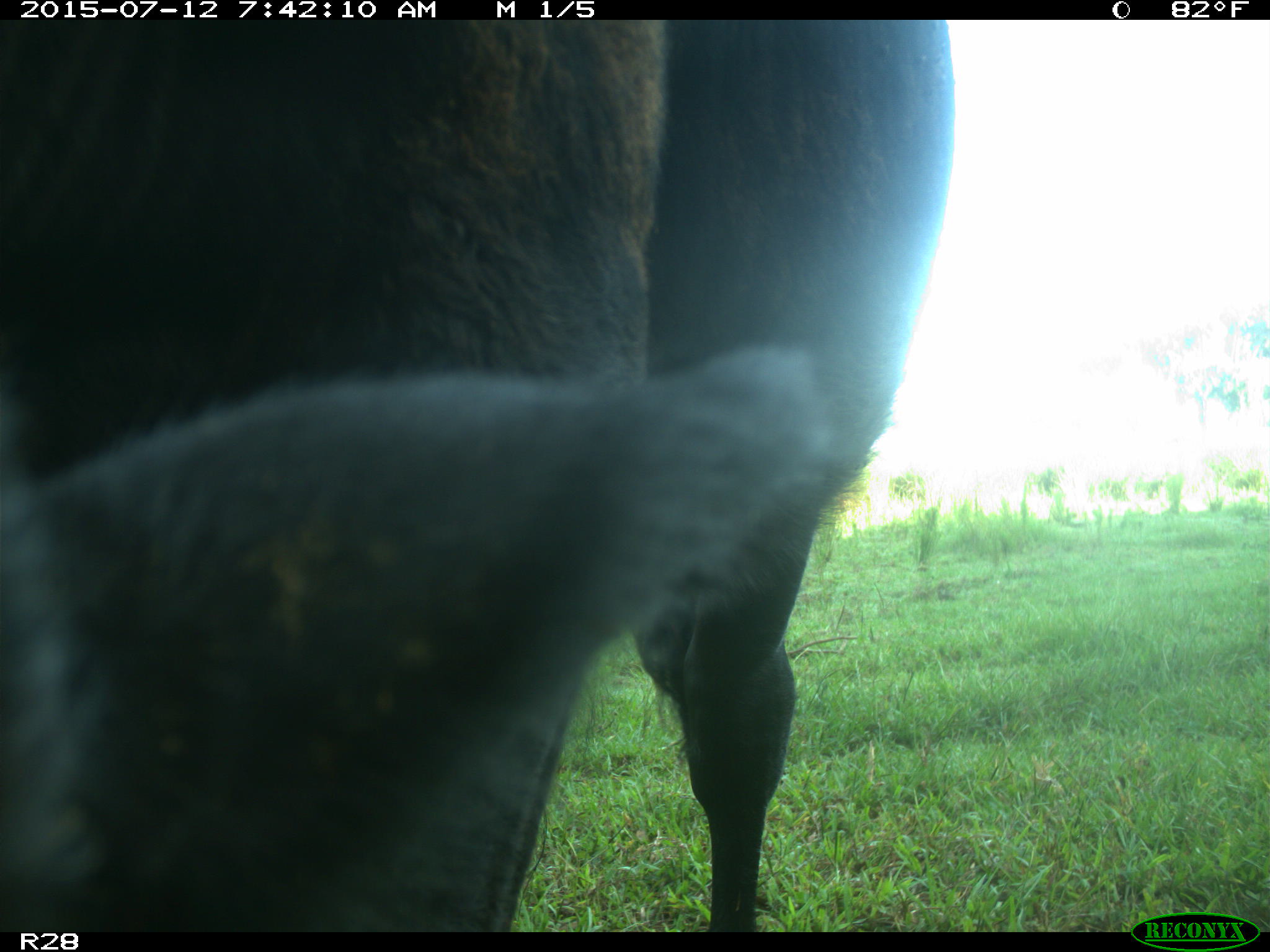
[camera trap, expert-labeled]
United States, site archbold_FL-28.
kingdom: Animalia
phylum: Chordata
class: Mammalia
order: Artiodactyla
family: Bovidae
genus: Bos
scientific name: Bos taurus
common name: domestic cow